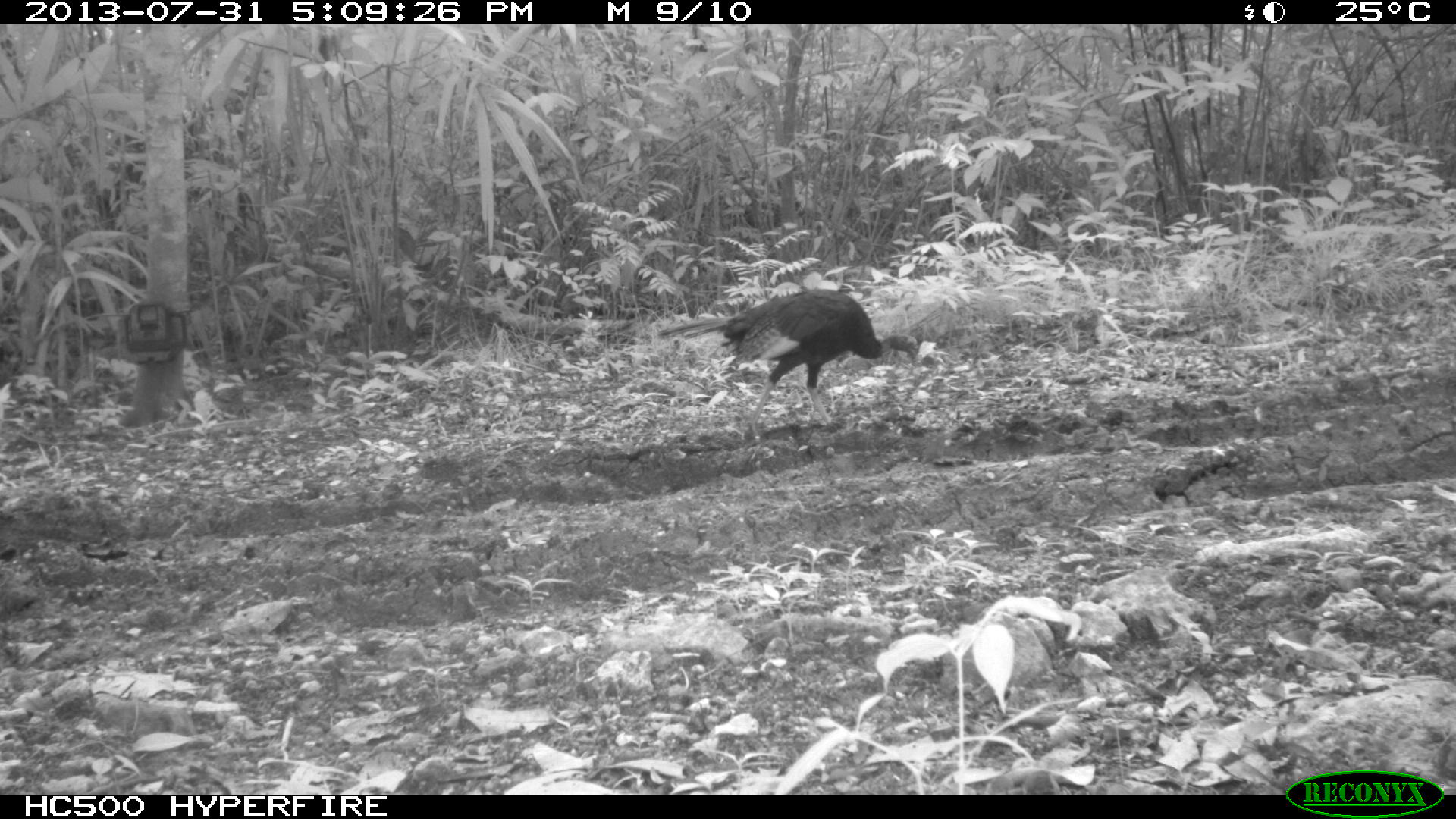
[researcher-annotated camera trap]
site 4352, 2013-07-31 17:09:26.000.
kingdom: Animalia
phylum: Chordata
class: Aves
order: Galliformes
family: Phasianidae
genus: Meleagris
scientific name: Meleagris ocellata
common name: ocellated turkey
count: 3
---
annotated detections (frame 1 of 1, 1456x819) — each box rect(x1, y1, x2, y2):
meleagris ocellata: rect(656, 287, 919, 437)